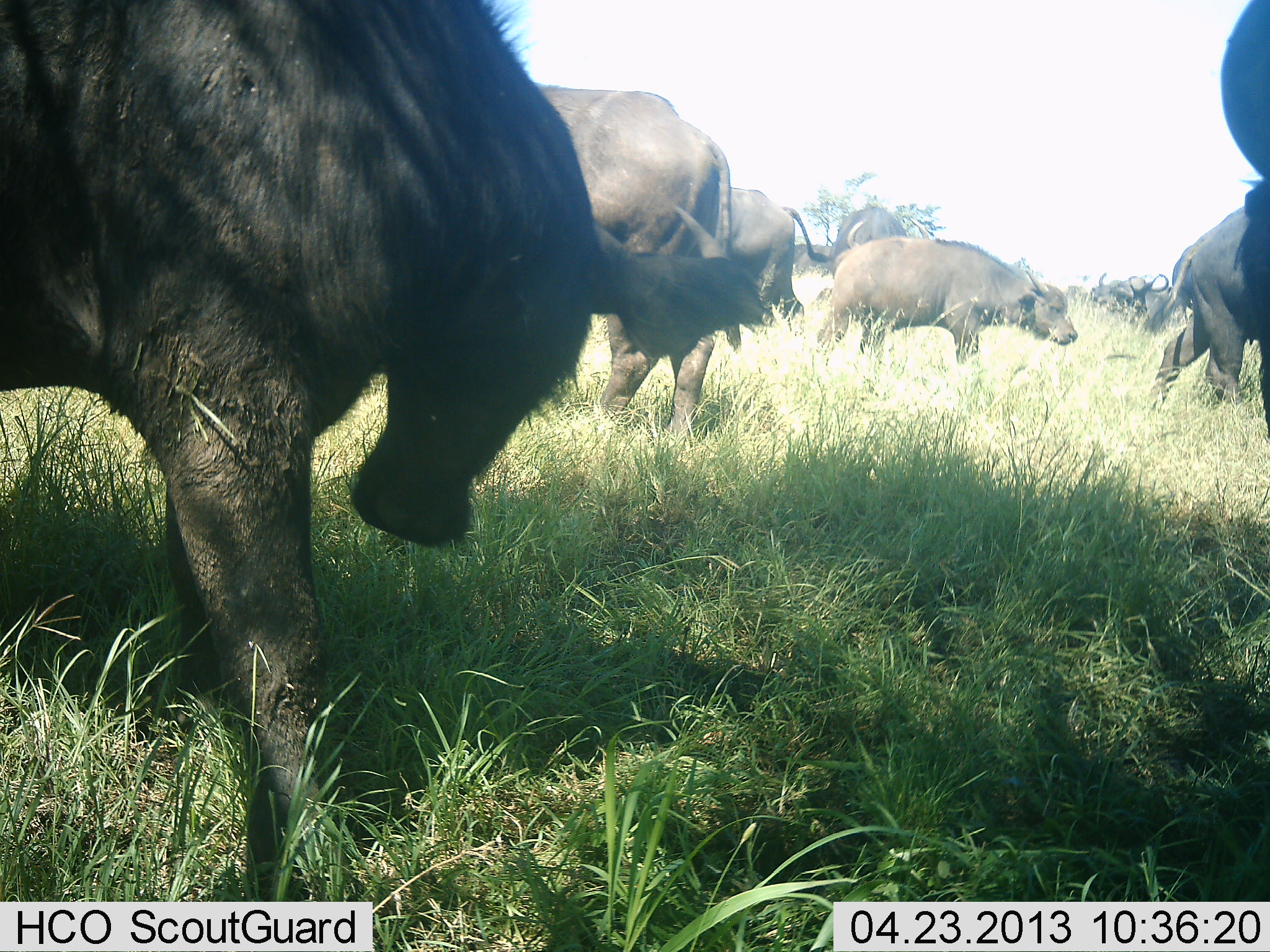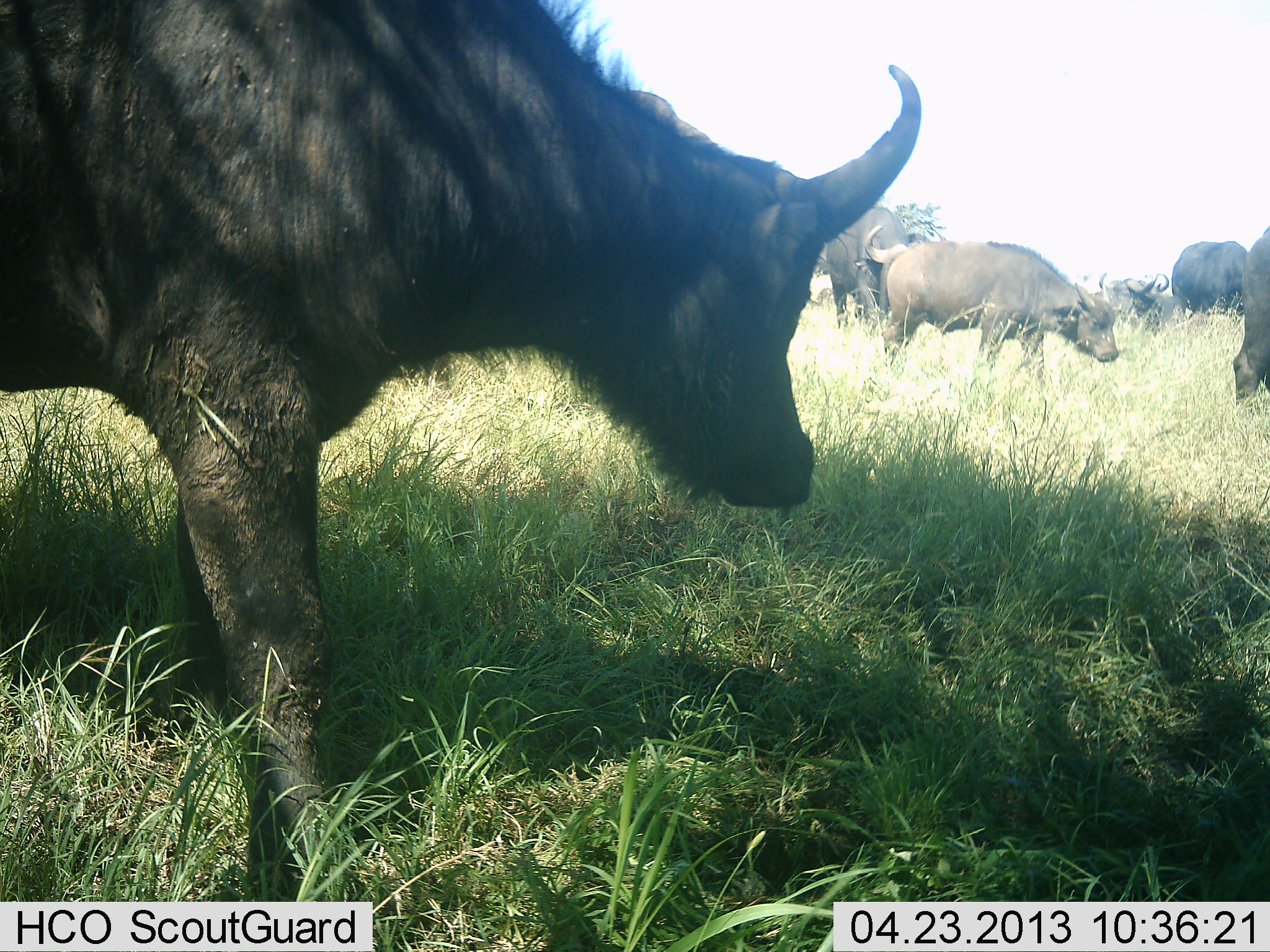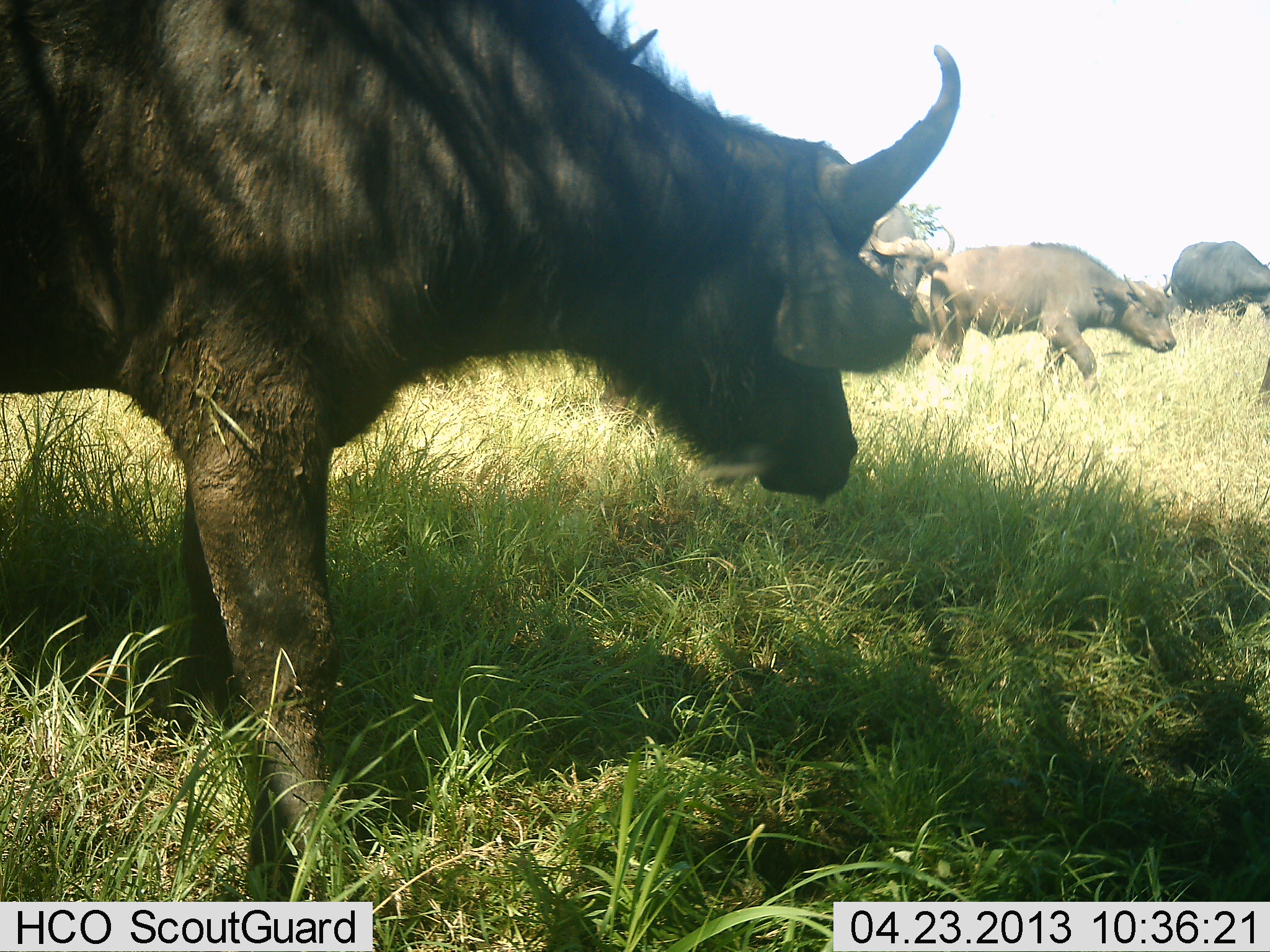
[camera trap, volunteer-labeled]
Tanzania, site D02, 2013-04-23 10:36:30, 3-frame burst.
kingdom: Animalia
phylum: Chordata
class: Mammalia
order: Artiodactyla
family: Bovidae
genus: Syncerus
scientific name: Syncerus caffer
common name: cape buffalo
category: buffalo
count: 9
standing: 86%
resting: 3%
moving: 90%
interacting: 7%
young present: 28%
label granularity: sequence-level